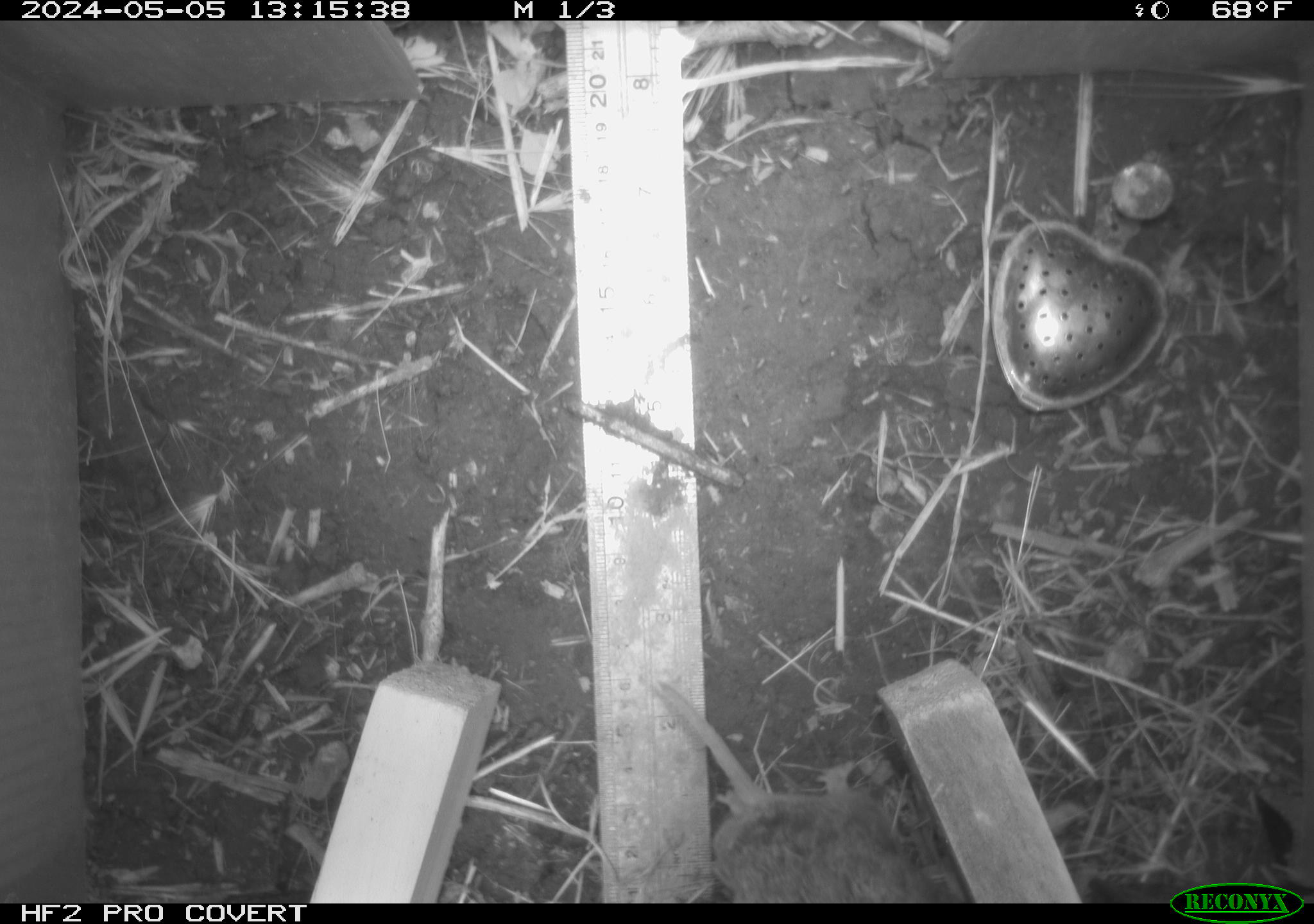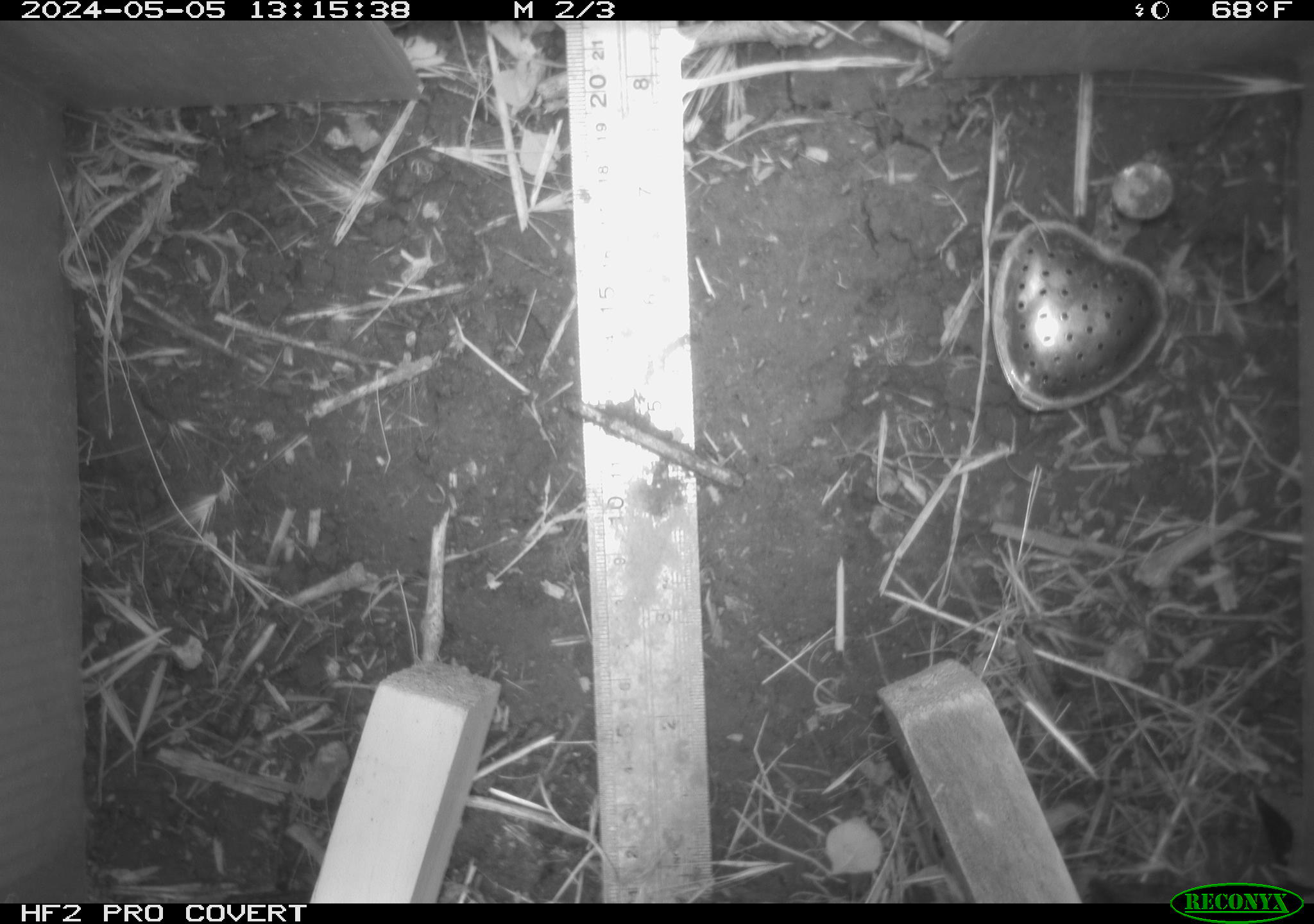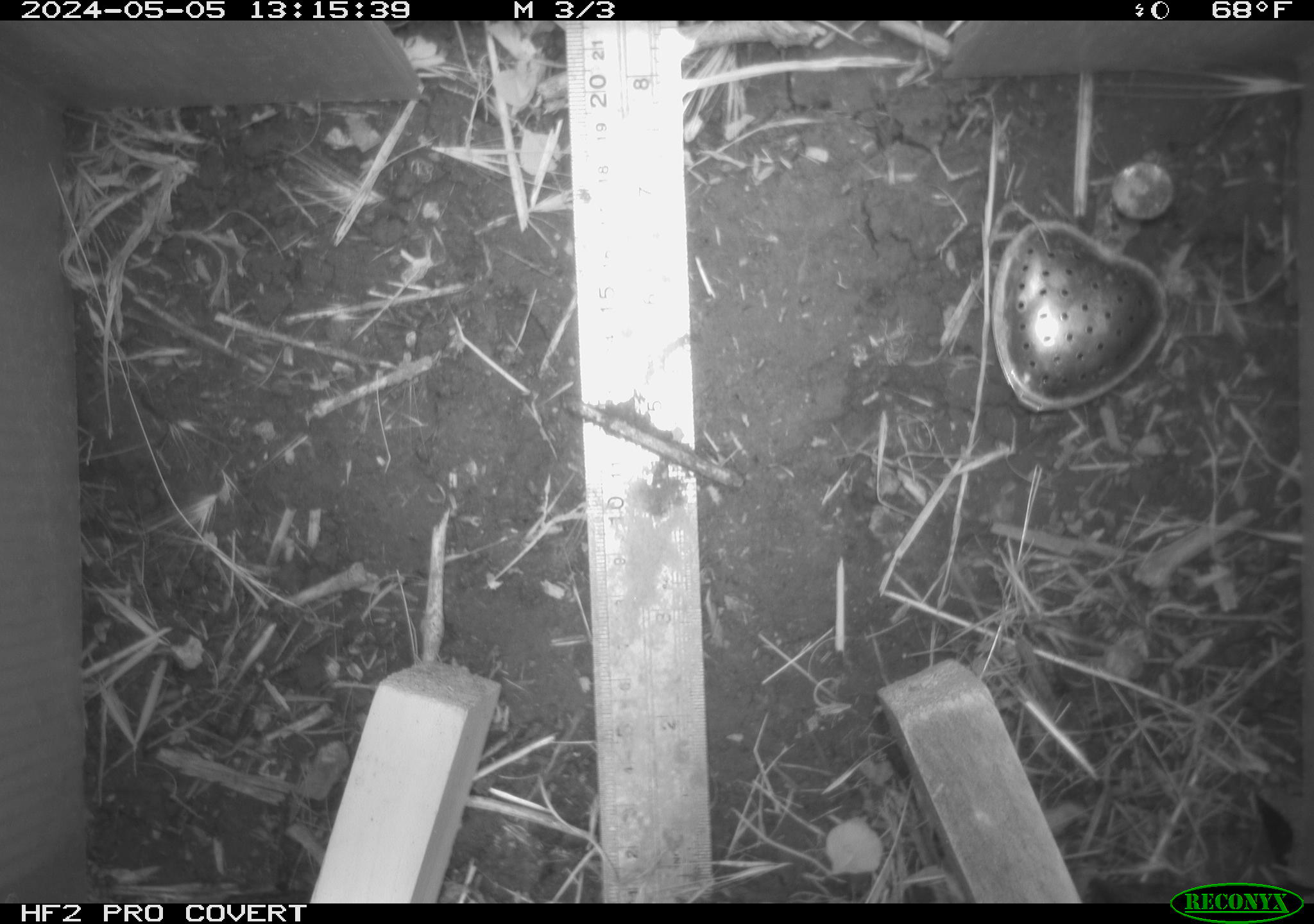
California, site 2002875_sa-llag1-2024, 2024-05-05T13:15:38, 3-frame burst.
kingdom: Animalia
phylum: Chordata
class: Mammalia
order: Rodentia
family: Cricetidae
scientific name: Arvicolinae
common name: voles, lemmings, and muskrats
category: arvicolinae subfamily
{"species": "arvicolinae subfamily (voles, lemmings, and muskrats) (Arvicolinae)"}